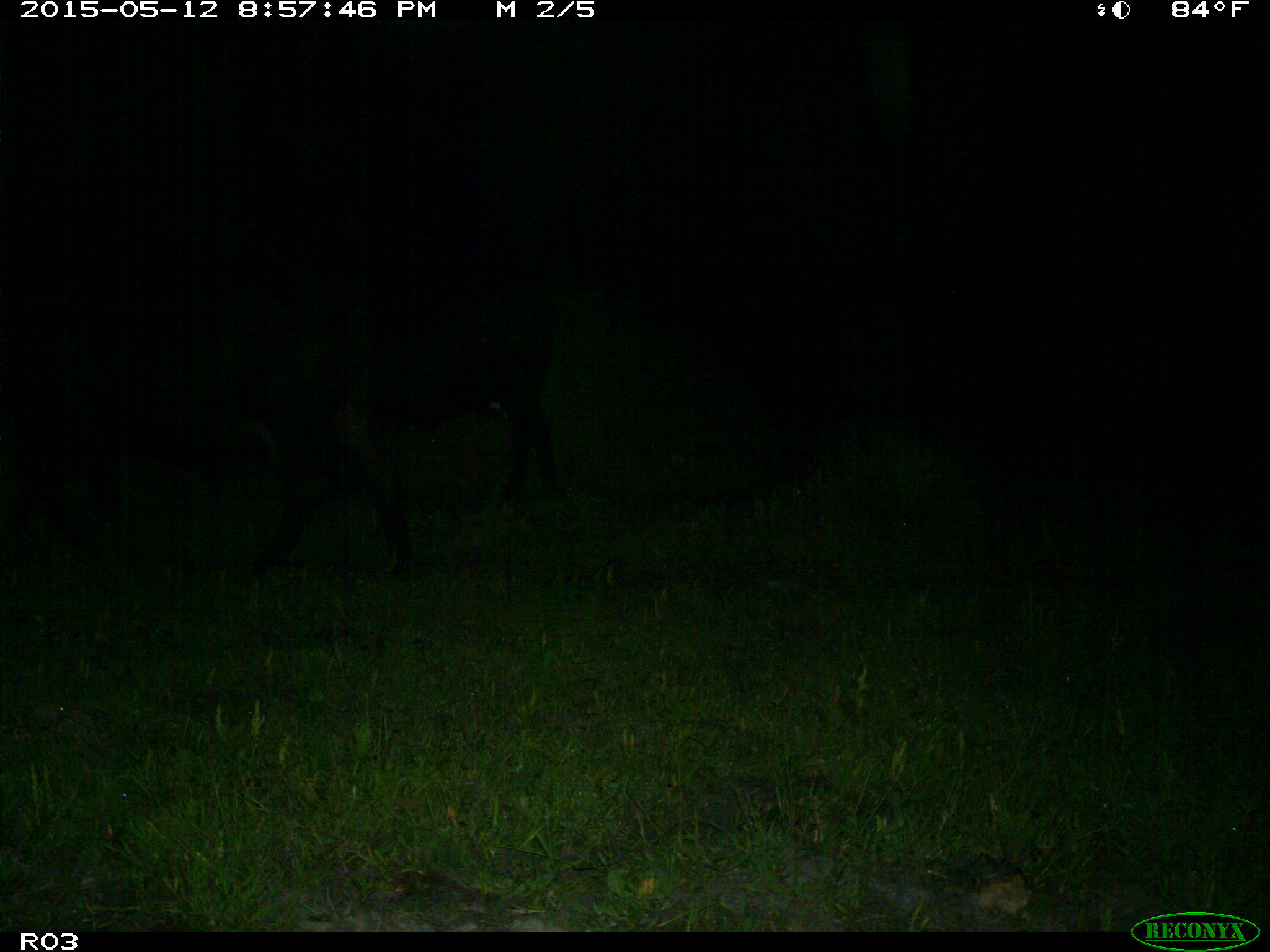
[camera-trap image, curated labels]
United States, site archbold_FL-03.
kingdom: Animalia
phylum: Chordata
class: Mammalia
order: Artiodactyla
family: Bovidae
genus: Bos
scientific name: Bos taurus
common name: domestic cow